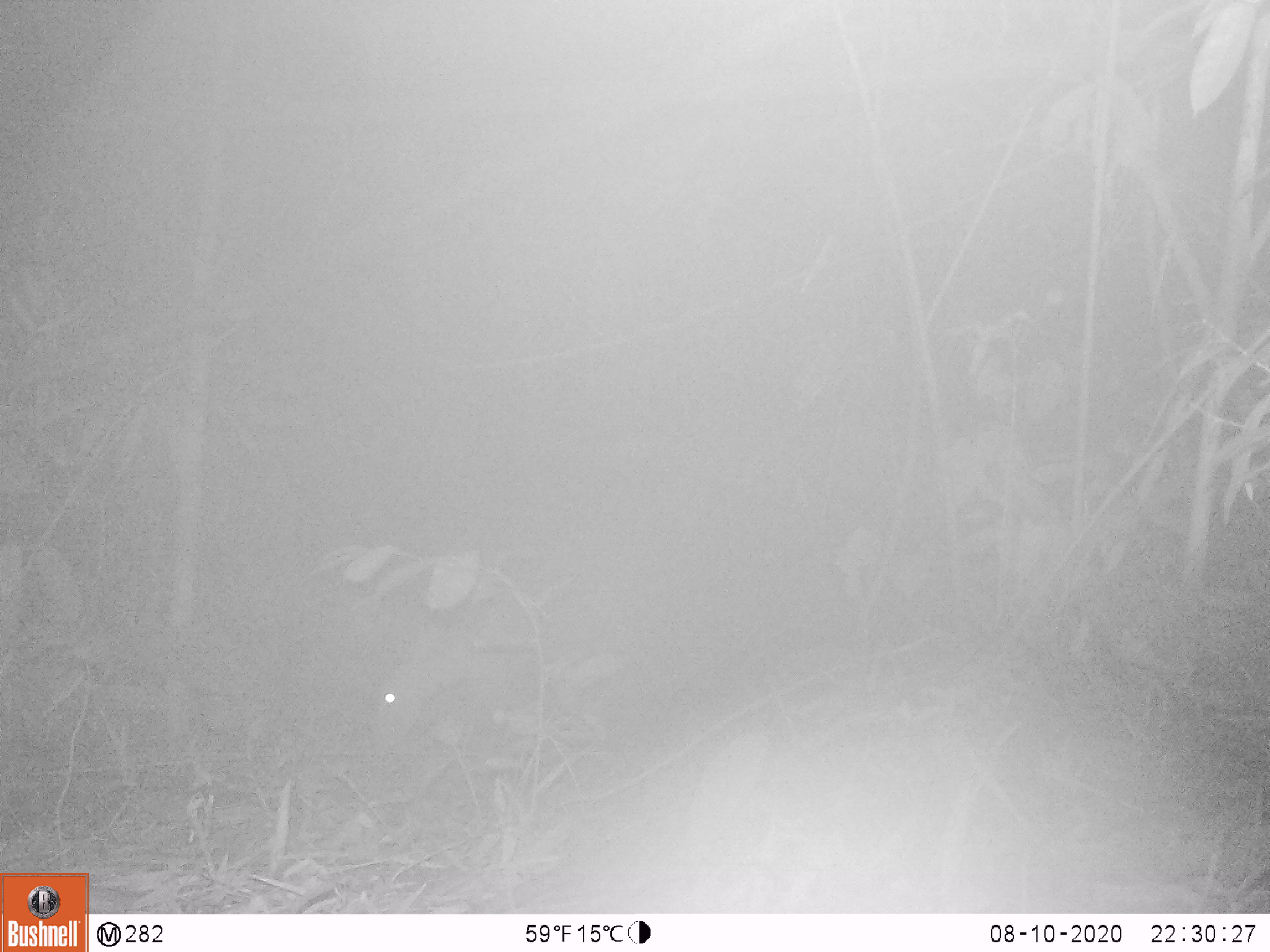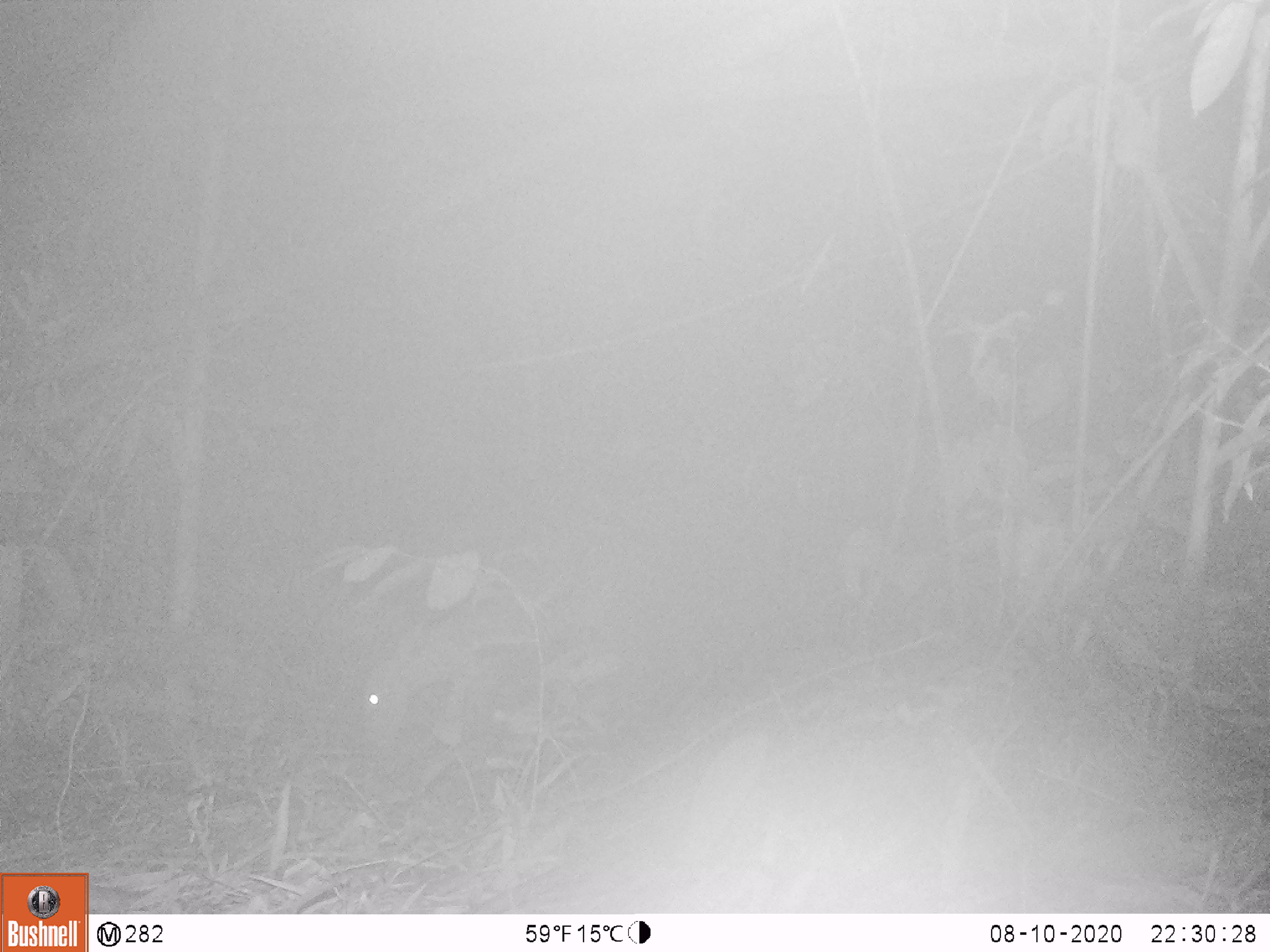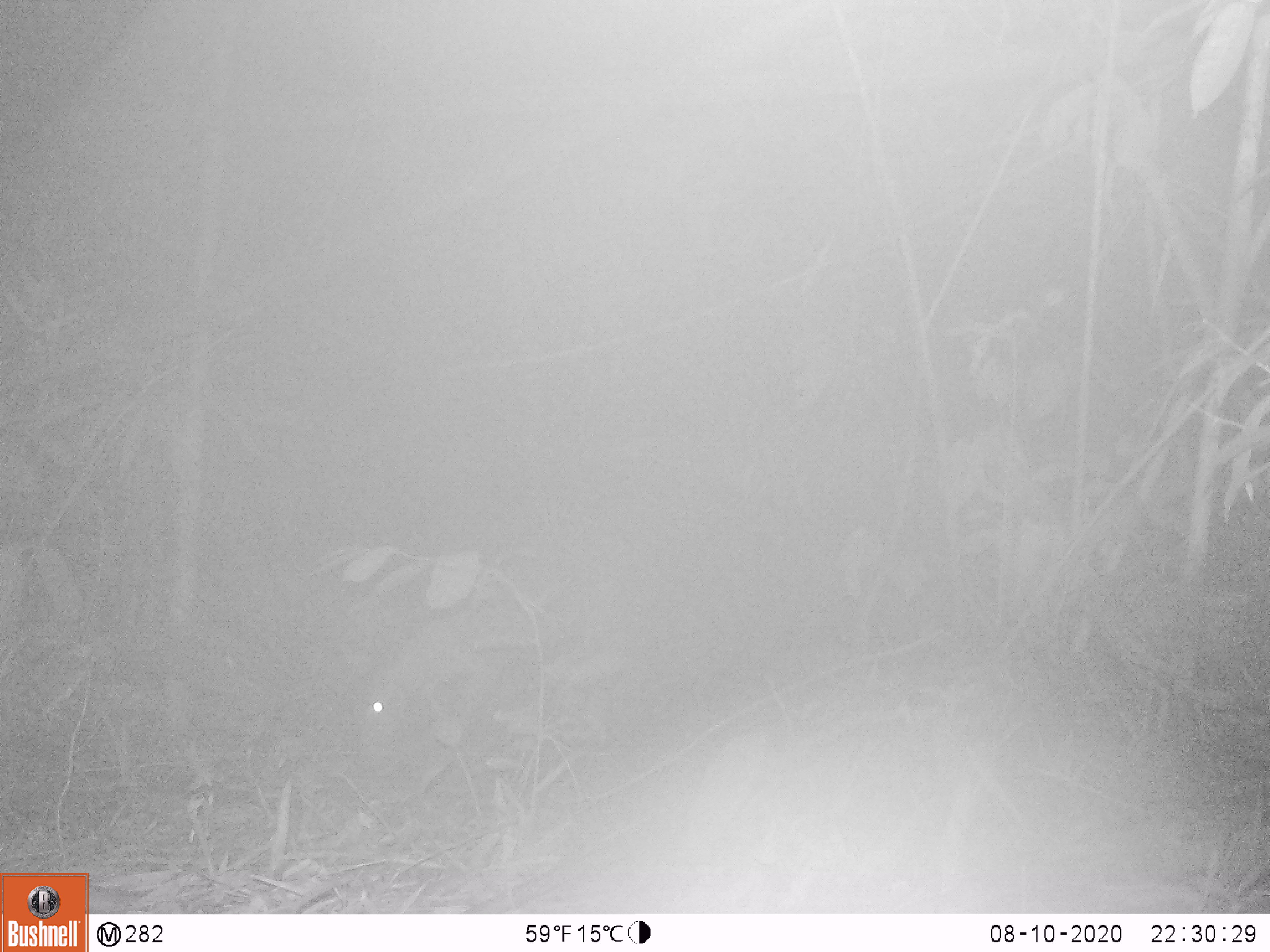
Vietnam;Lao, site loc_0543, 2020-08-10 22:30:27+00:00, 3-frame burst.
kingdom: Animalia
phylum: Chordata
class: Mammalia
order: Artiodactyla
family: Cervidae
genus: Muntiacus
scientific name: Muntiacus vuquangensis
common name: large-antlered muntjac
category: large antlered muntjac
Large antlered muntjac (large-antlered muntjac) (Muntiacus vuquangensis). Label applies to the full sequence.